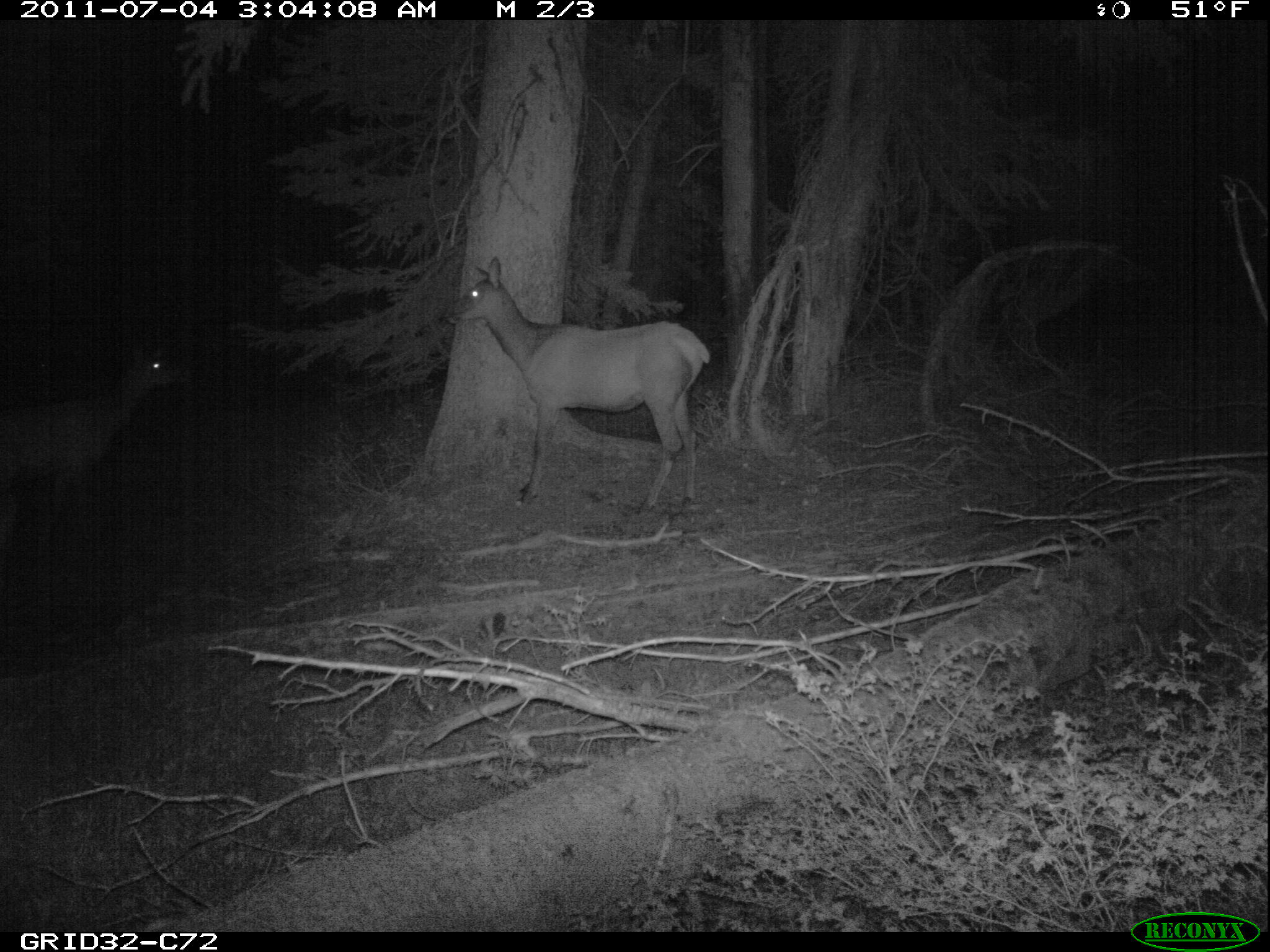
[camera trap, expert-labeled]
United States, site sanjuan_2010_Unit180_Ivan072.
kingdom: Animalia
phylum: Chordata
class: Mammalia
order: Artiodactyla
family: Cervidae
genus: Cervus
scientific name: Cervus elaphus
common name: red deer